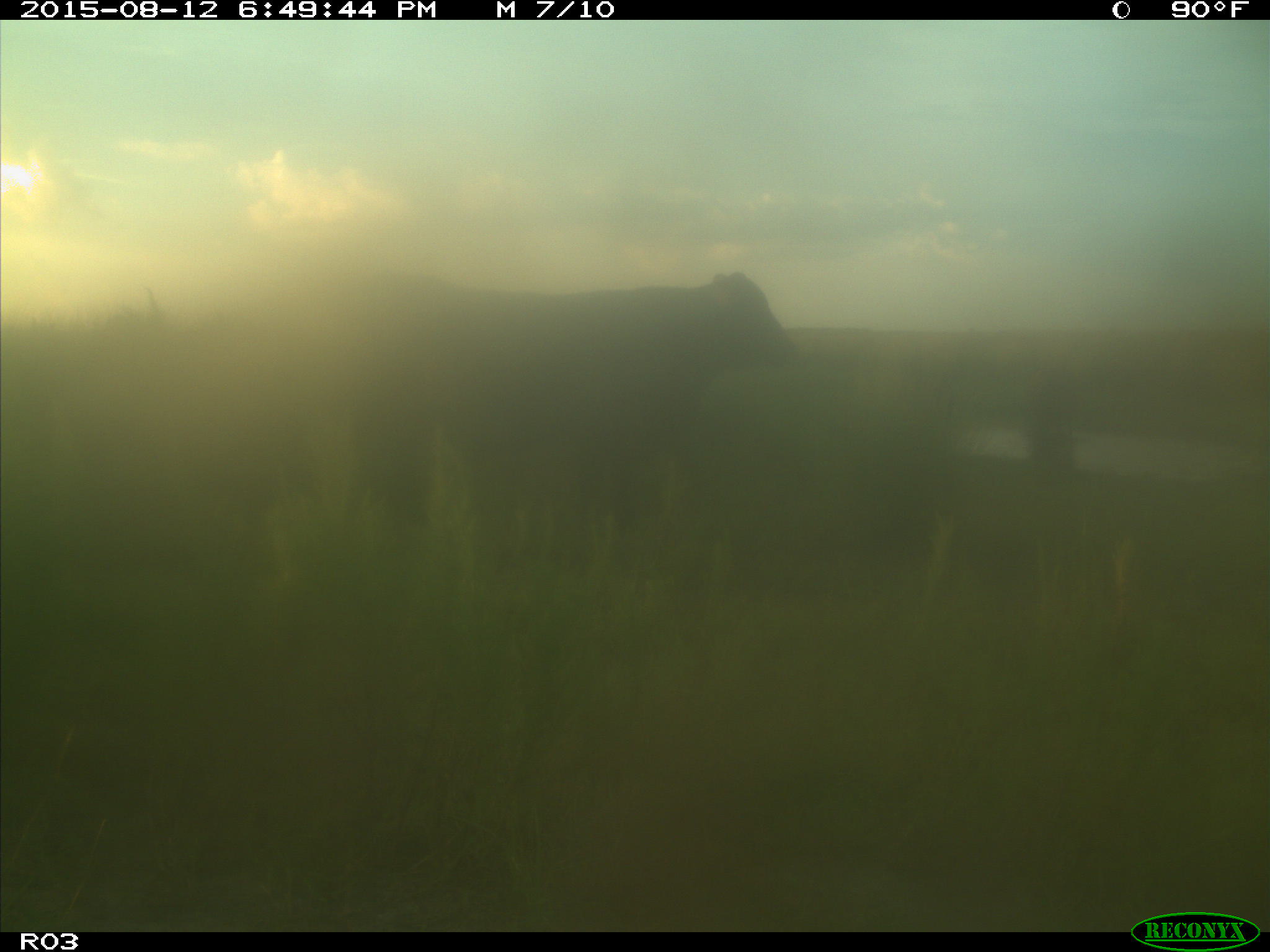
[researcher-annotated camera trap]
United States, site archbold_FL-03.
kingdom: Animalia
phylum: Chordata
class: Mammalia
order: Artiodactyla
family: Bovidae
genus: Bos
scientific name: Bos taurus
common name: domestic cow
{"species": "Bos taurus (domestic cow)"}